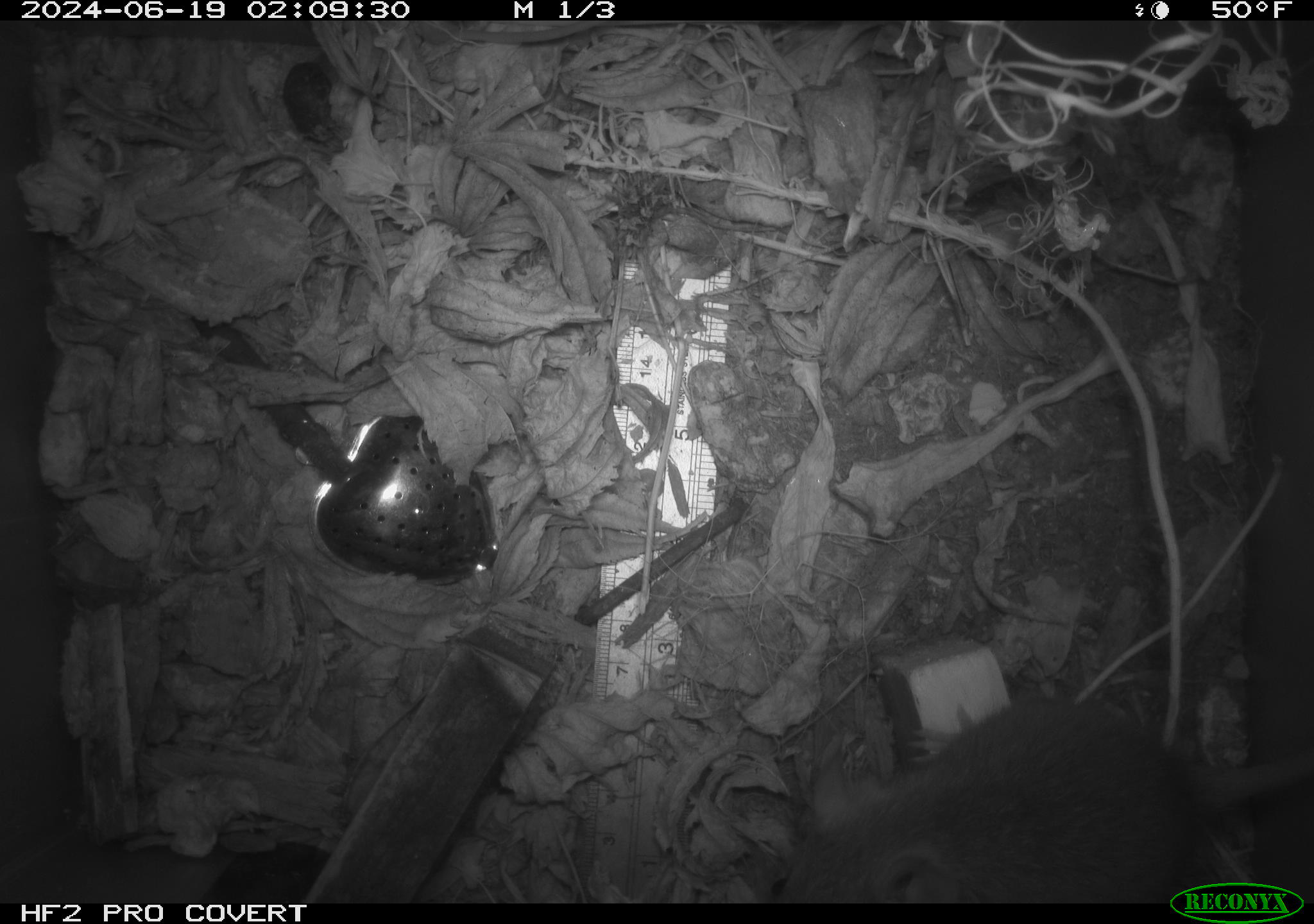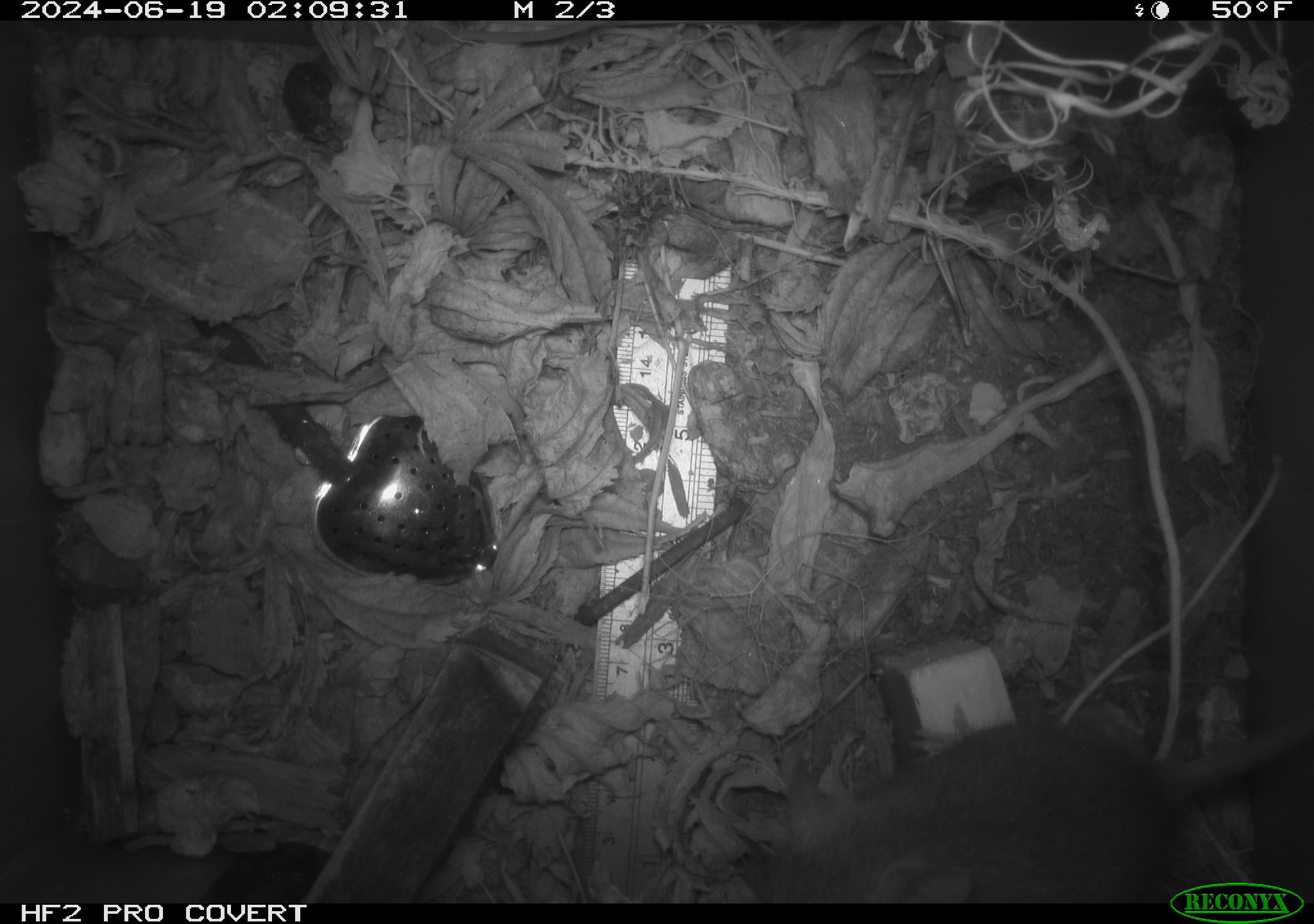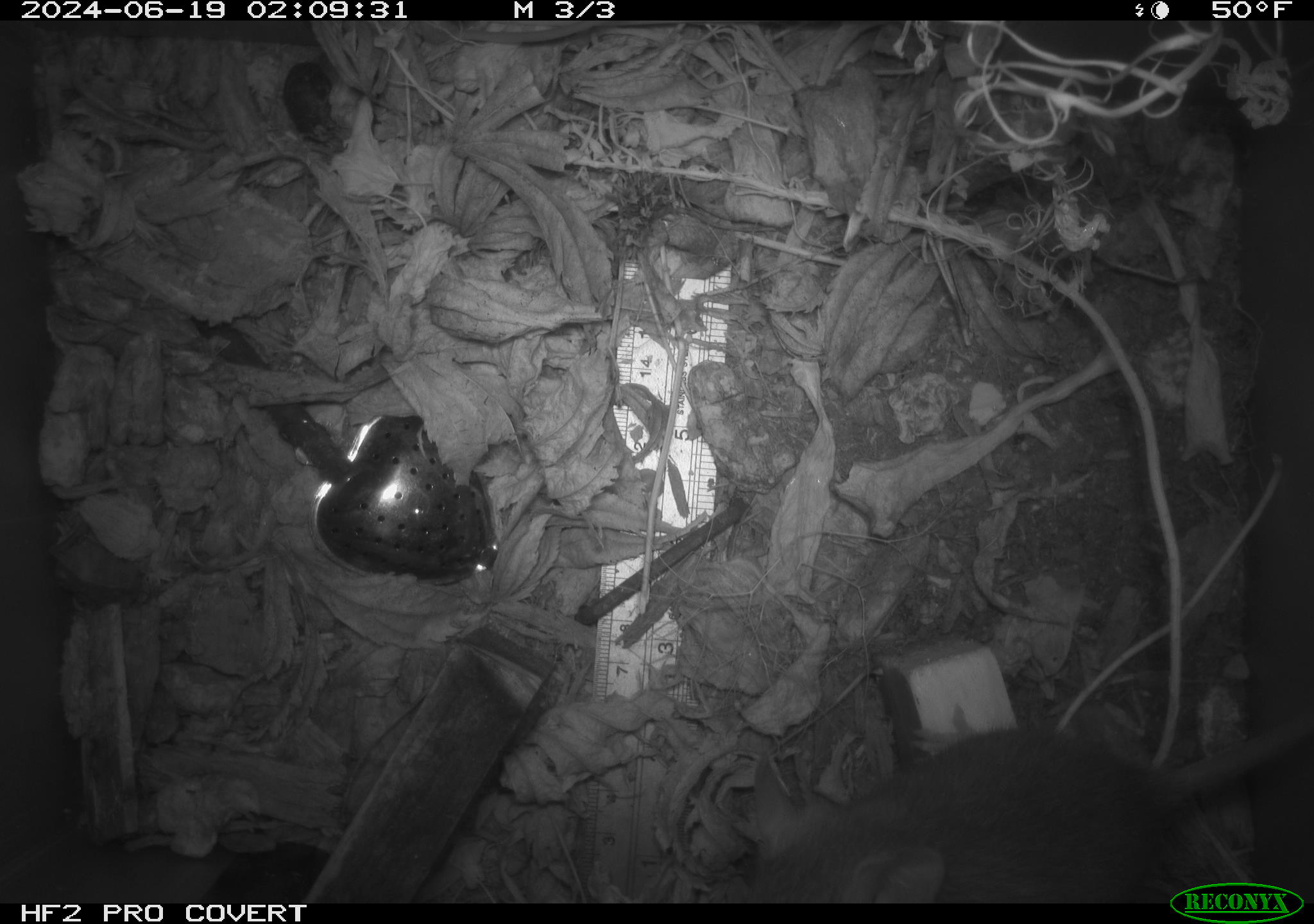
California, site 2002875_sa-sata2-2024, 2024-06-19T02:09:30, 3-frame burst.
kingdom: Animalia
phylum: Chordata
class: Mammalia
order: Rodentia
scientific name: Rodentia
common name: mouse species